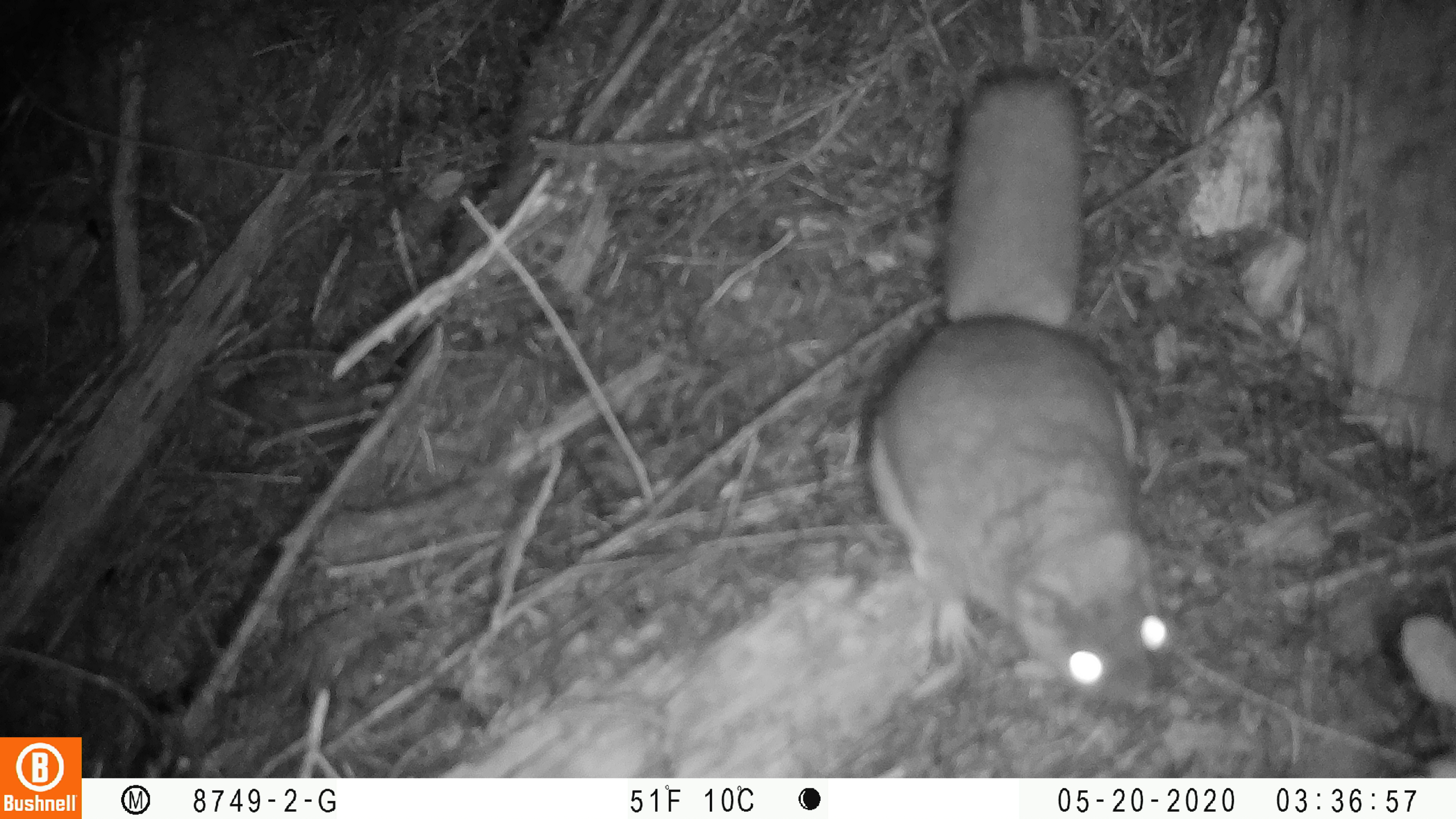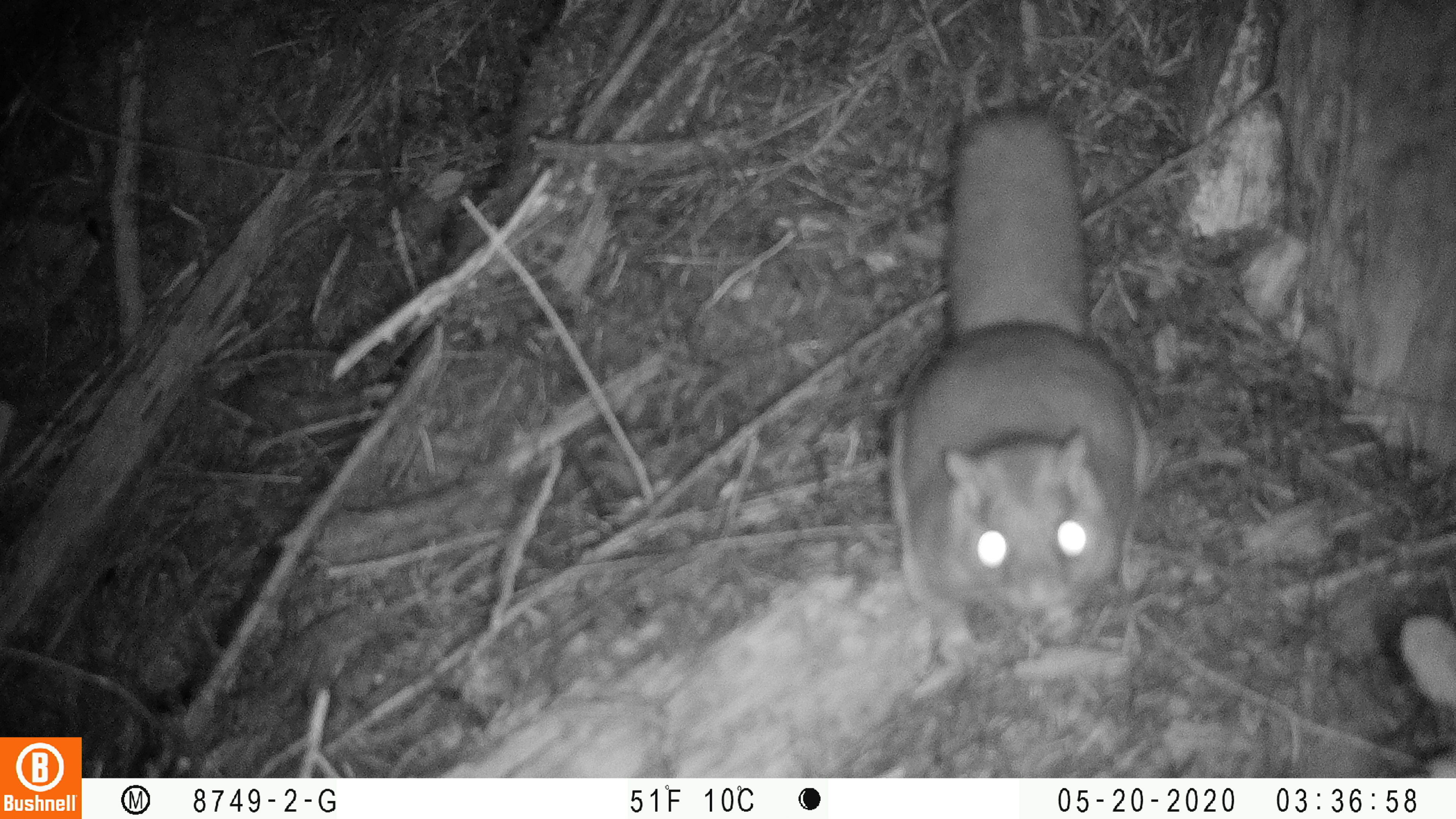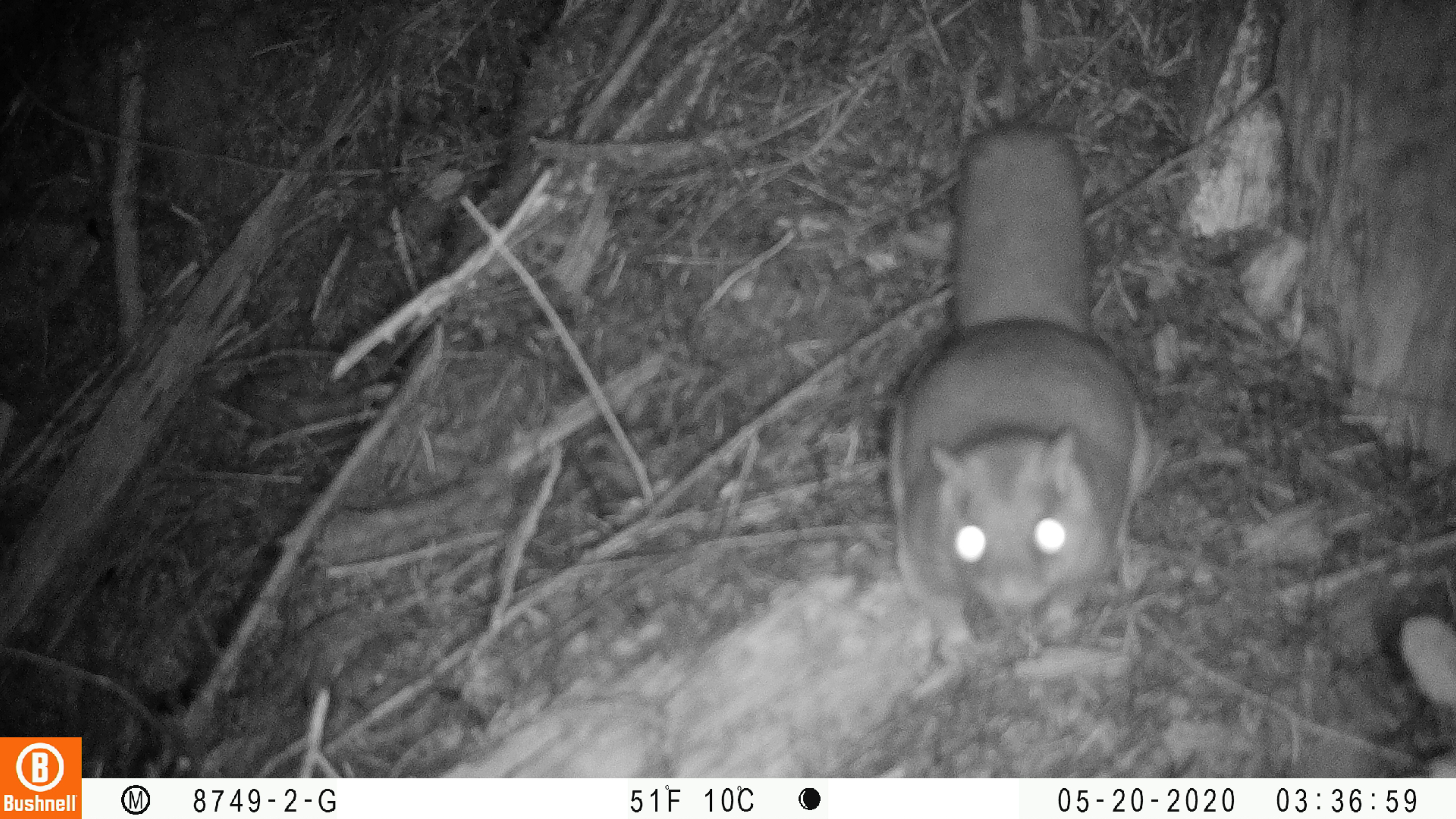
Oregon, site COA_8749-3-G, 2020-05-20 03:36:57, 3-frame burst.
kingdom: Animalia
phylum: Chordata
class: Mammalia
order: Rodentia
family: Sciuridae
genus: Glaucomys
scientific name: Glaucomys oregonensis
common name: humboldt's flying squirrel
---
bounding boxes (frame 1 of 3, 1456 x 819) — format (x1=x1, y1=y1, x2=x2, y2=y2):
humboldt's flying squirrel: (x1=840, y1=45, x2=1191, y2=717)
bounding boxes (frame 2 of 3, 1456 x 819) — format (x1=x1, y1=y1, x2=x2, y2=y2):
humboldt's flying squirrel: (x1=865, y1=89, x2=1167, y2=669)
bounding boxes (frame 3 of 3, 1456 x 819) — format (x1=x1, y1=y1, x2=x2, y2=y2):
humboldt's flying squirrel: (x1=862, y1=107, x2=1173, y2=660)